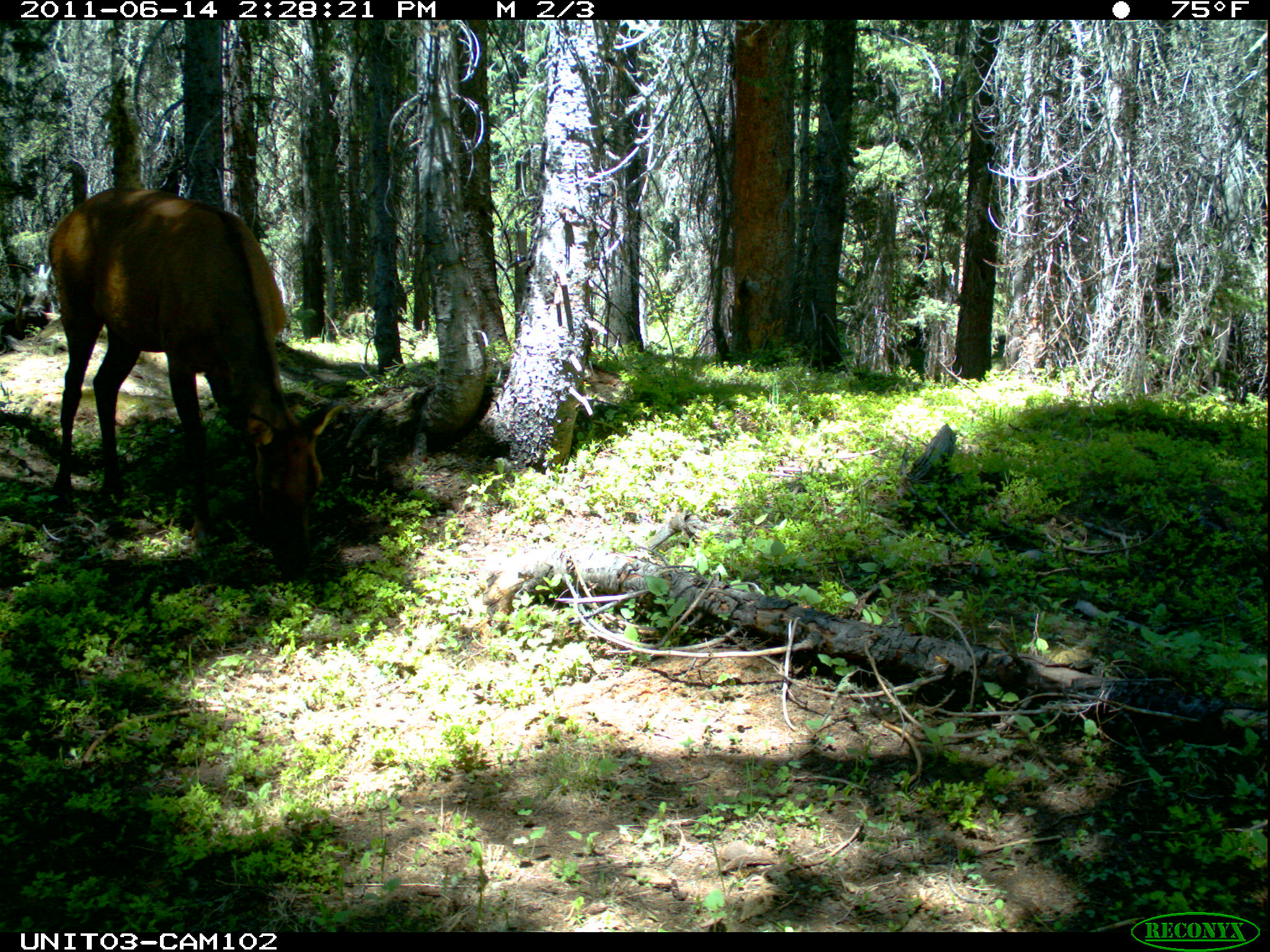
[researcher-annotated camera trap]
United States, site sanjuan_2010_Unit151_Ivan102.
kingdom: Animalia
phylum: Chordata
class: Mammalia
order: Artiodactyla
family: Cervidae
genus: Cervus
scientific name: Cervus elaphus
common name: red deer